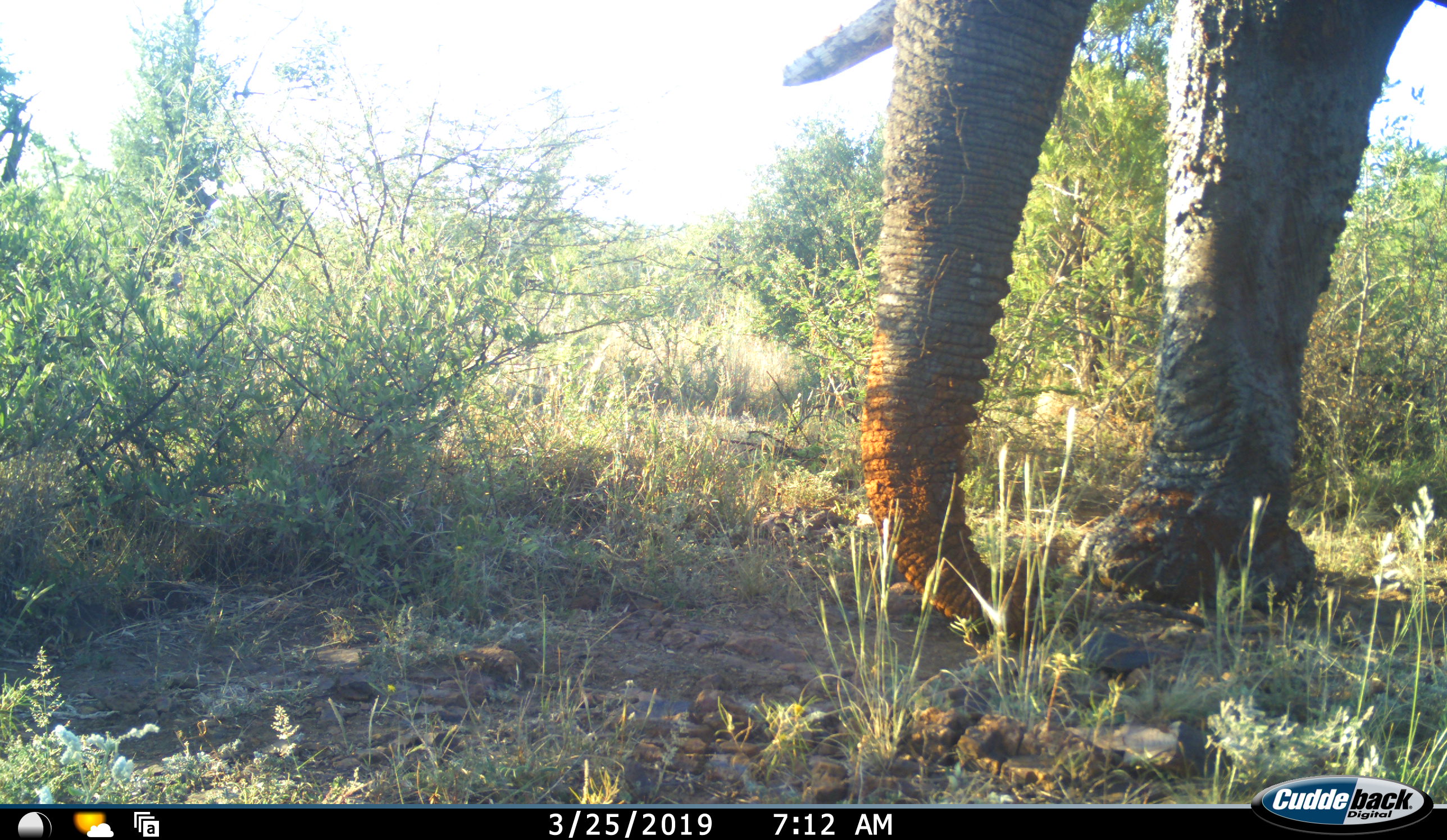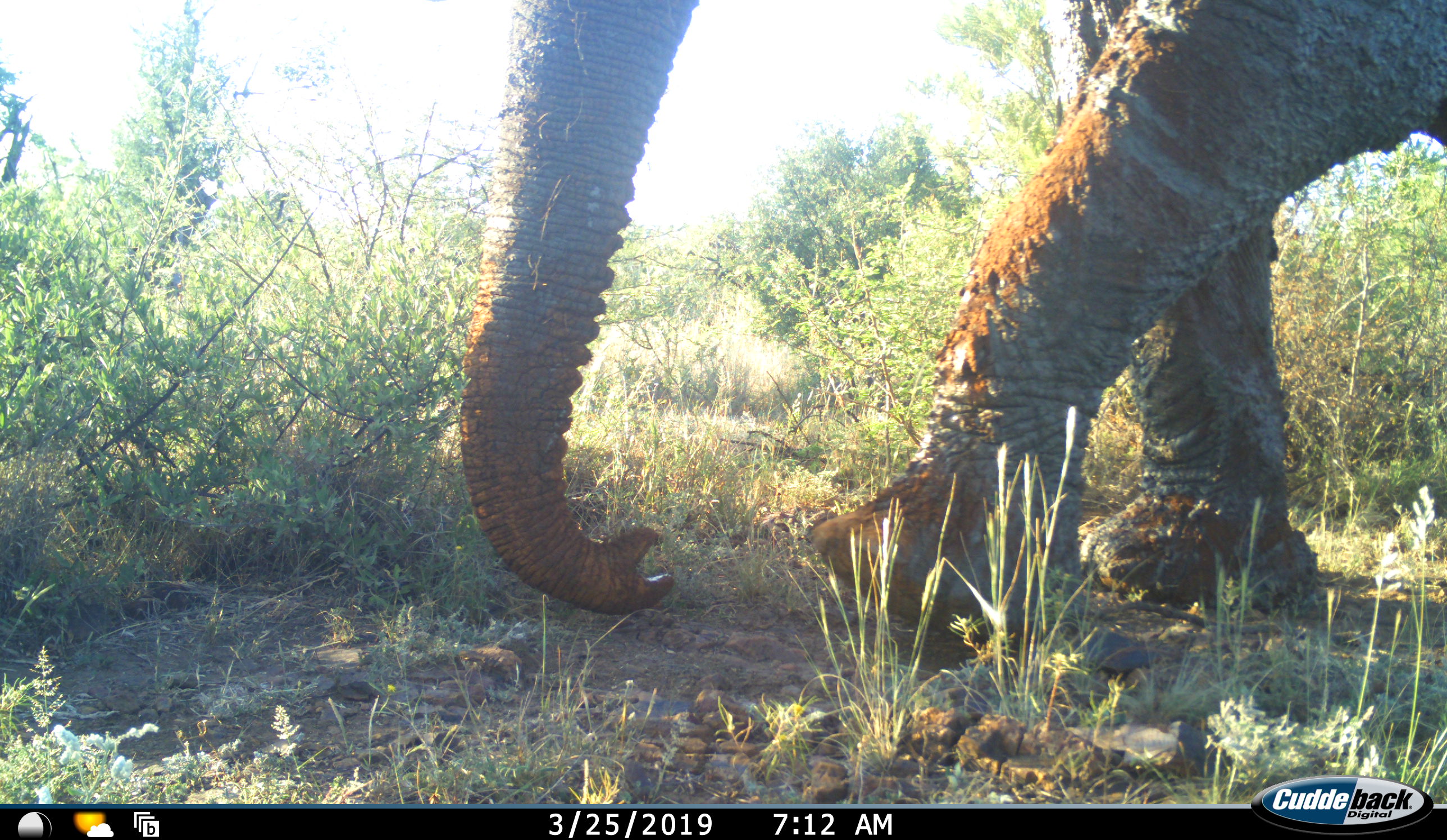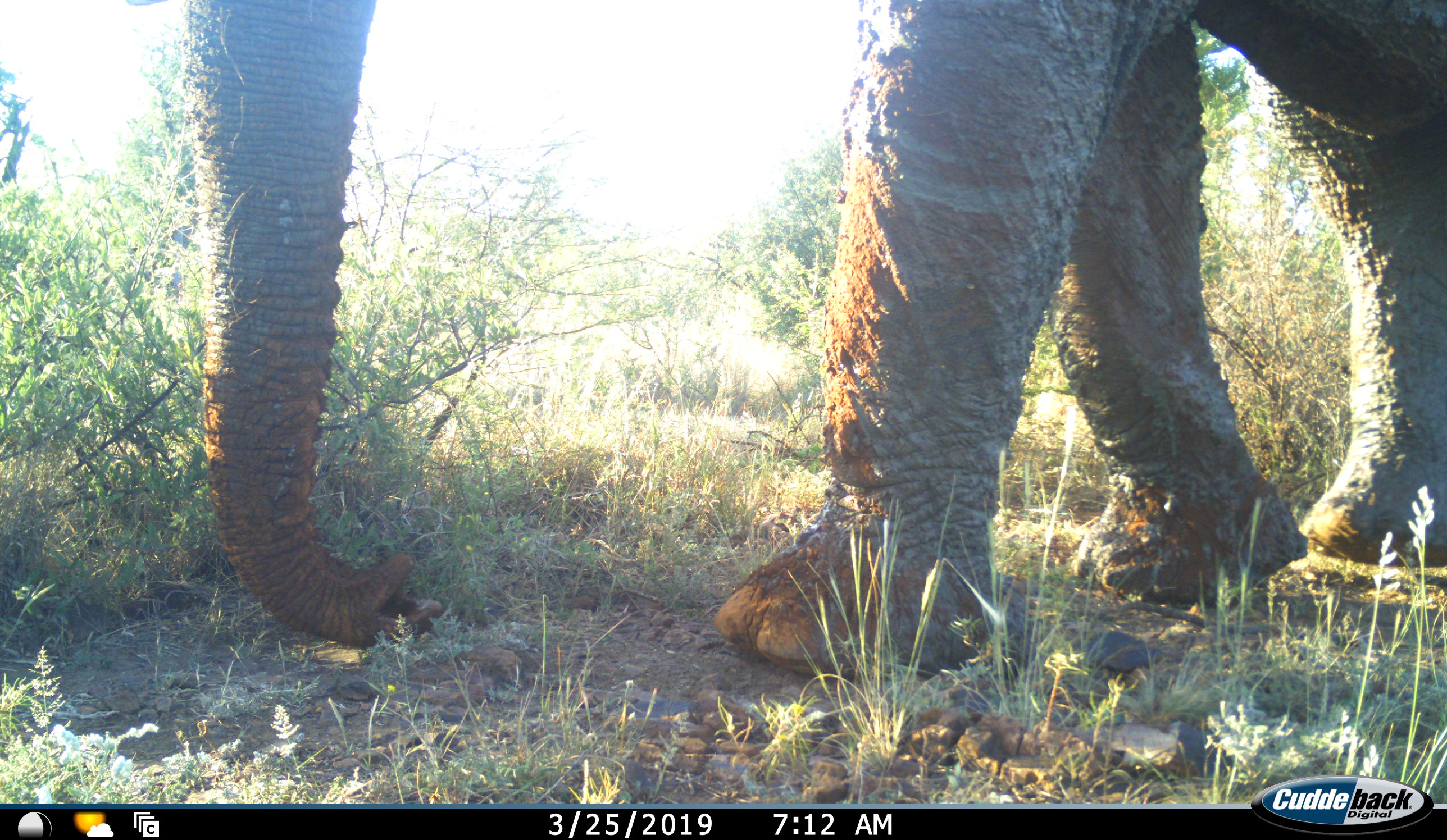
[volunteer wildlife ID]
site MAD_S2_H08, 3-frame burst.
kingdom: Animalia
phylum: Chordata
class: Mammalia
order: Proboscidea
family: Elephantidae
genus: Loxodonta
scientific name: Loxodonta africana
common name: african bush elephant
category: elephant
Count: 1.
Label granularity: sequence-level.